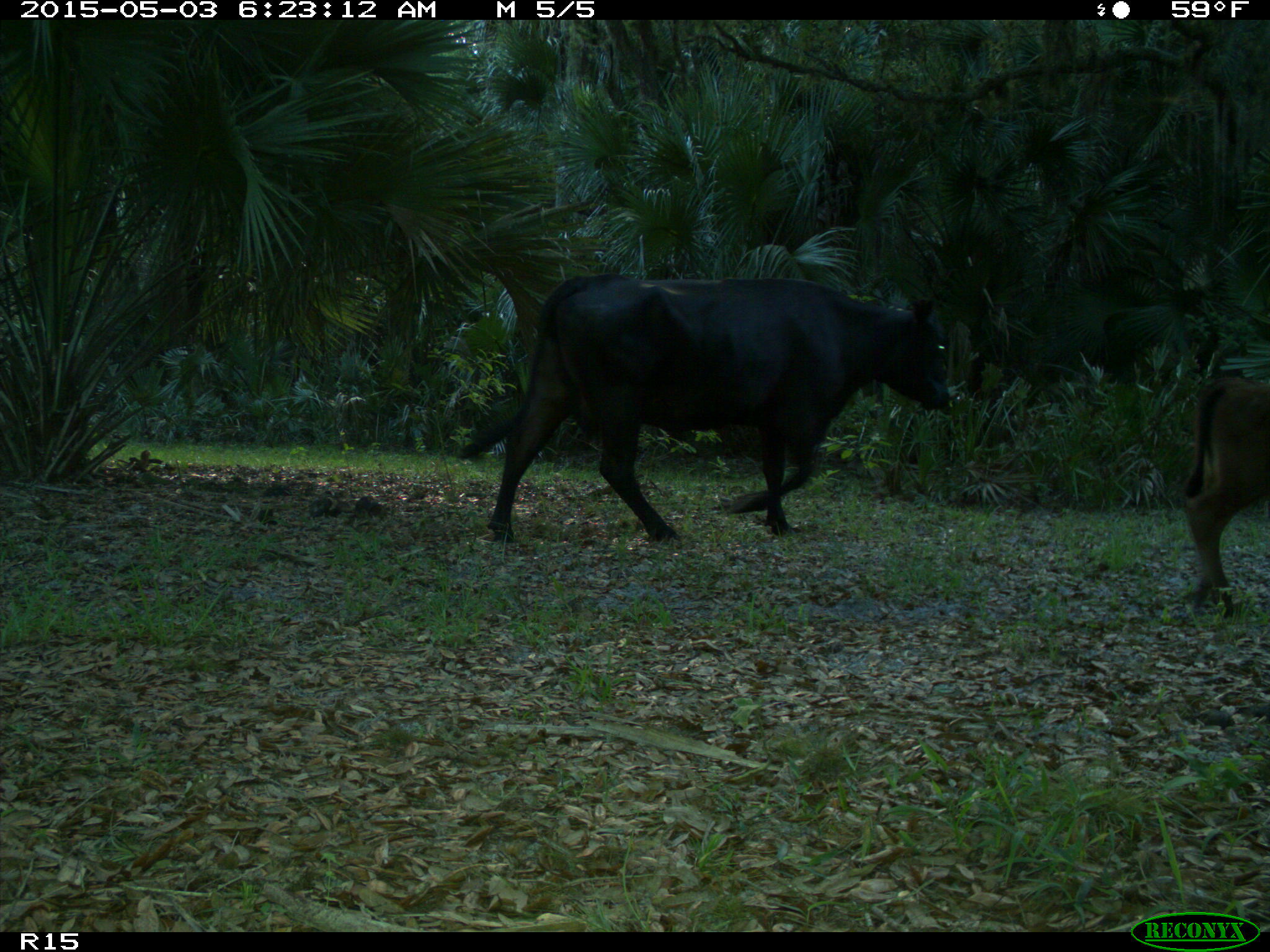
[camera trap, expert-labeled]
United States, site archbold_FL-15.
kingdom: Animalia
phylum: Chordata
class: Mammalia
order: Artiodactyla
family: Bovidae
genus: Bos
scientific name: Bos taurus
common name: domestic cow